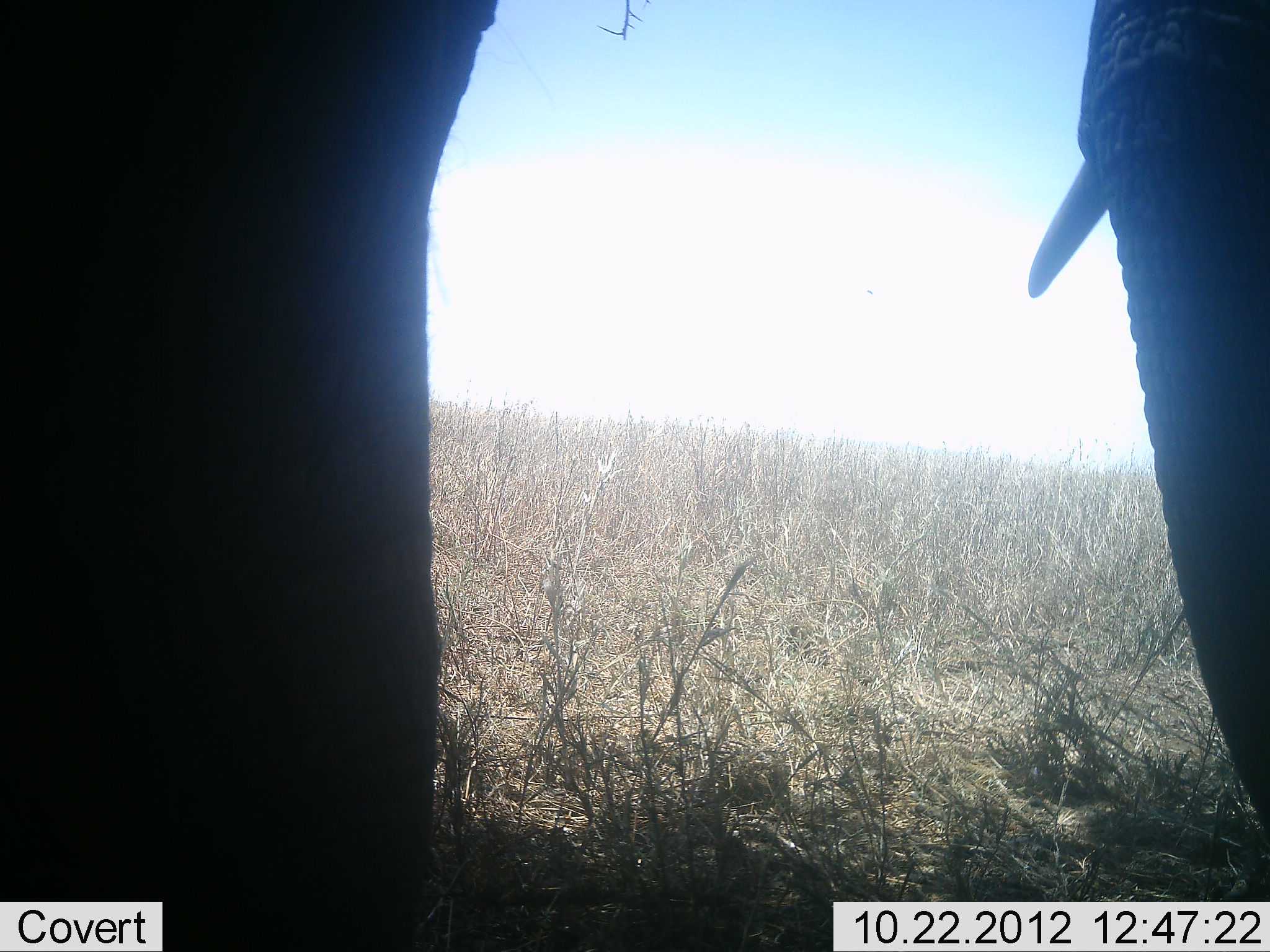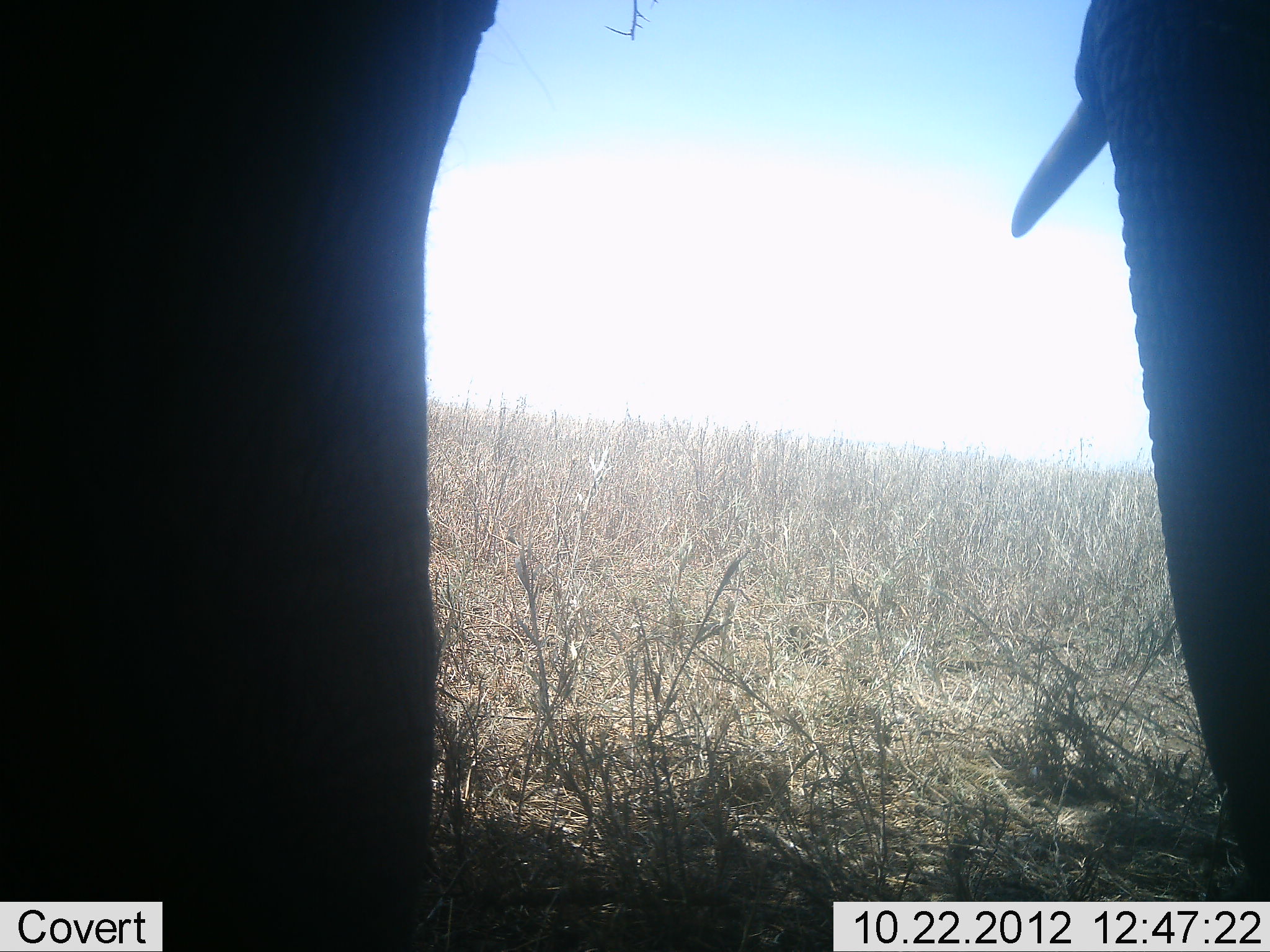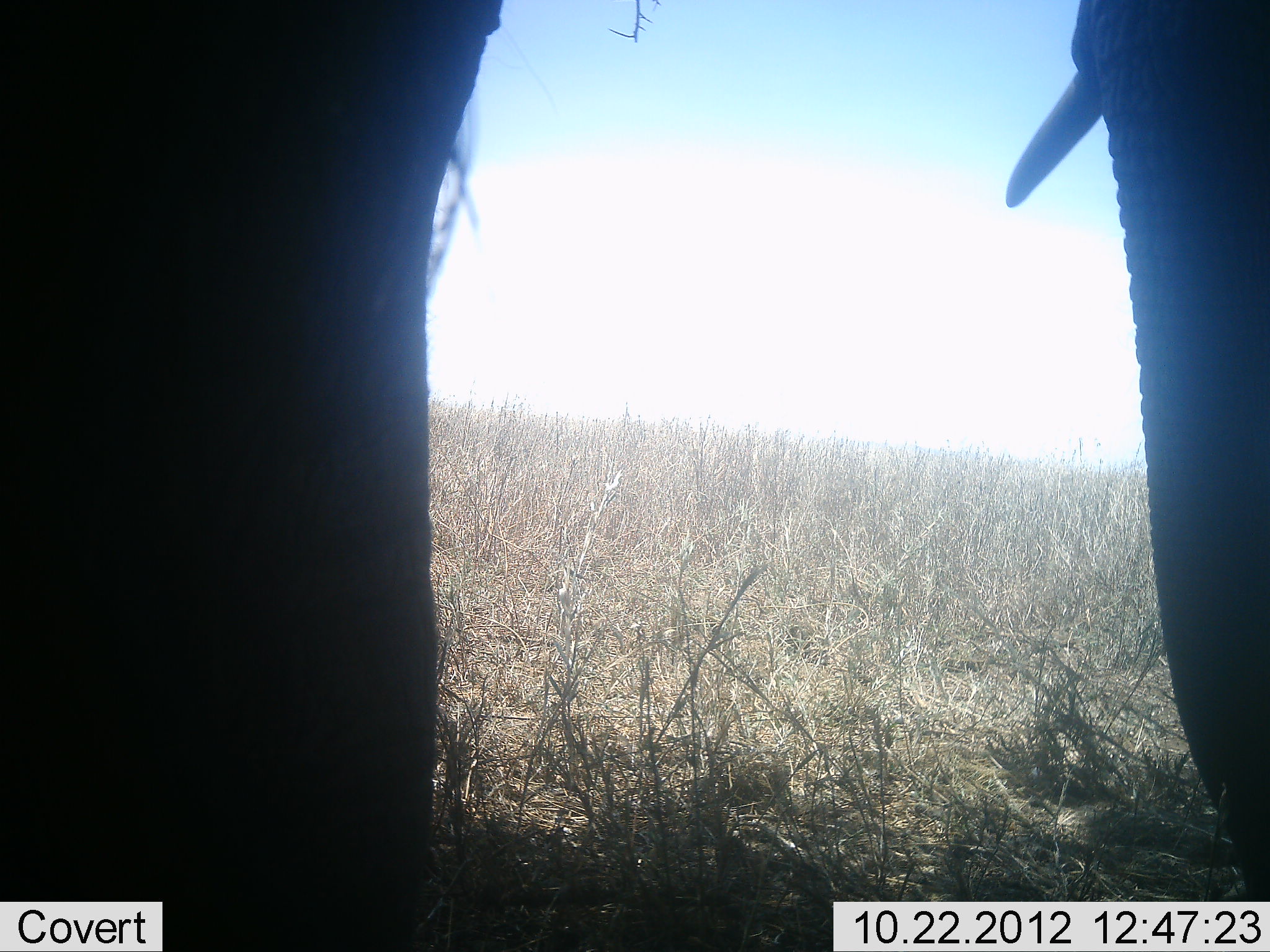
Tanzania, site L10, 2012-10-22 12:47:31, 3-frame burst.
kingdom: Animalia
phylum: Chordata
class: Mammalia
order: Proboscidea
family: Elephantidae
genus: Loxodonta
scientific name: Loxodonta africana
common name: african bush elephant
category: elephant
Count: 2.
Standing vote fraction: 80%.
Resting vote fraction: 0%.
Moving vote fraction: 10%.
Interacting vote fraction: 0%.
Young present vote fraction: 0%.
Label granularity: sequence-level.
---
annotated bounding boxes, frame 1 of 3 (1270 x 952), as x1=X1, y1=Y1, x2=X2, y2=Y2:
animal: x1=0, y1=0, x2=1270, y2=952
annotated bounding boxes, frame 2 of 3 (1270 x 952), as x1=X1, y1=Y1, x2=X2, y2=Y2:
animal: x1=0, y1=0, x2=1270, y2=951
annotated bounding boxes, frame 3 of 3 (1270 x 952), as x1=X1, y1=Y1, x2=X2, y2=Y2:
animal: x1=0, y1=2, x2=1270, y2=950